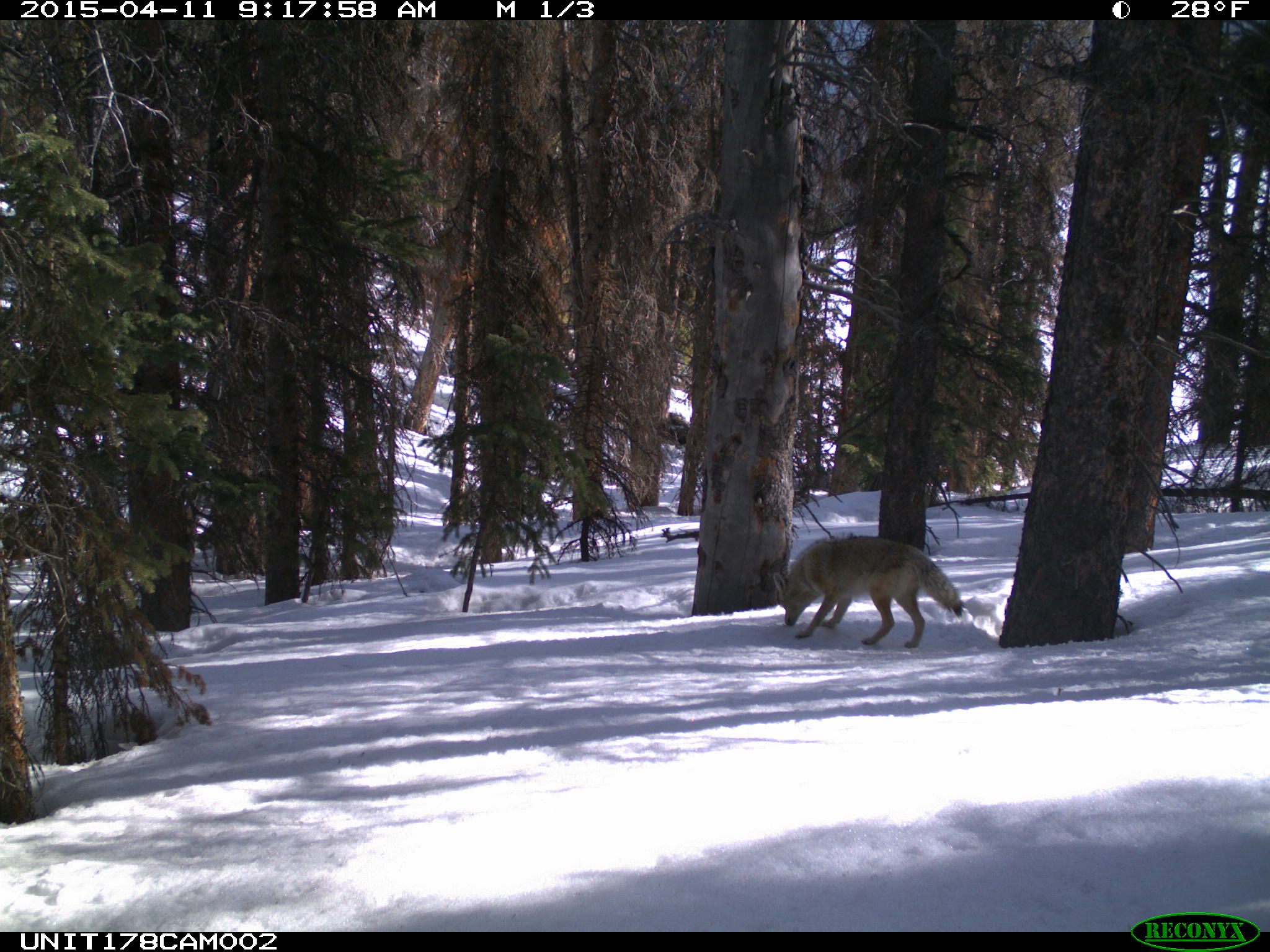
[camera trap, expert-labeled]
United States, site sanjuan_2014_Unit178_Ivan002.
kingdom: Animalia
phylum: Chordata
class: Mammalia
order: Carnivora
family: Canidae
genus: Canis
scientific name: Canis latrans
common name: coyote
Canis latrans (coyote).